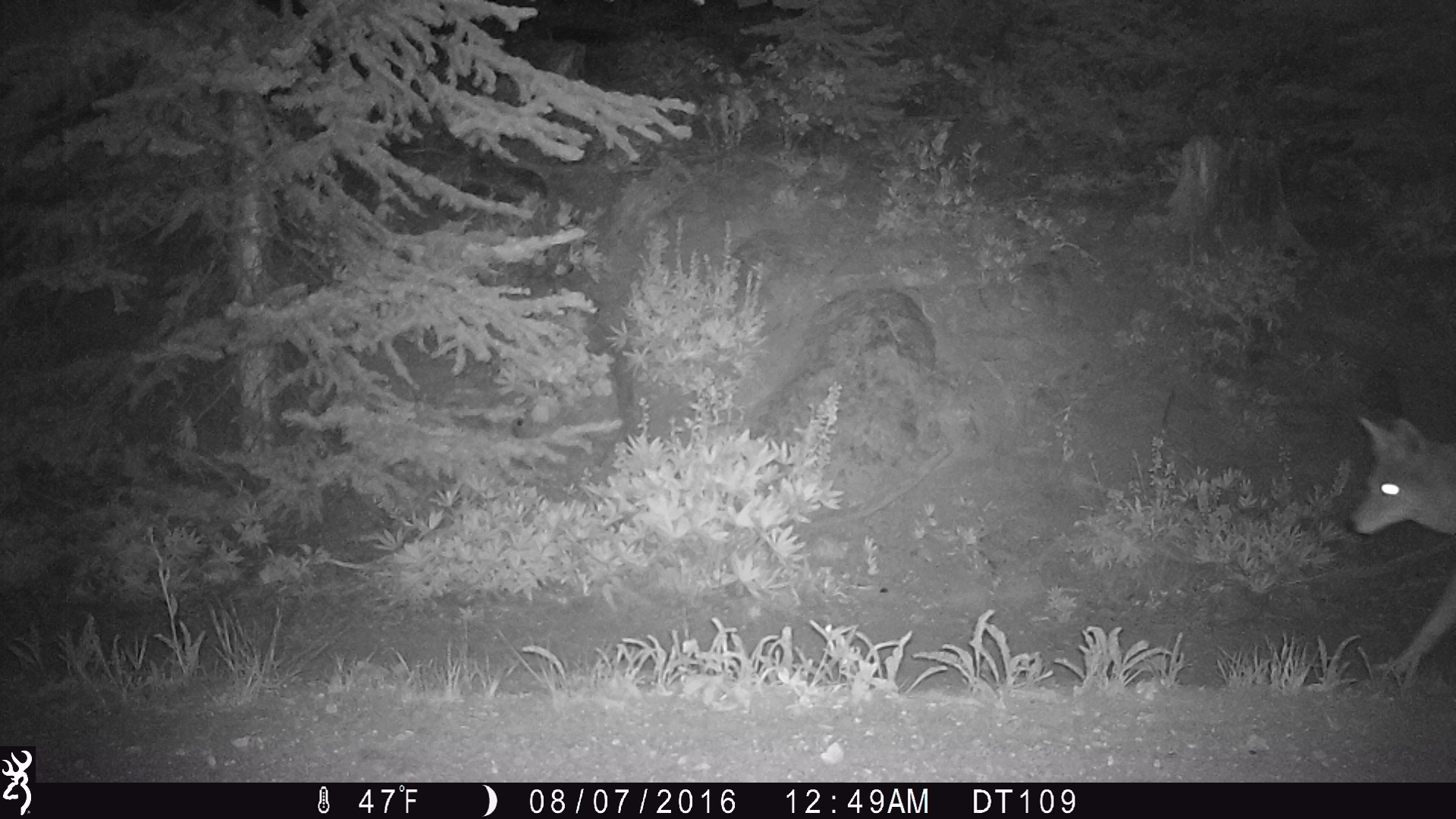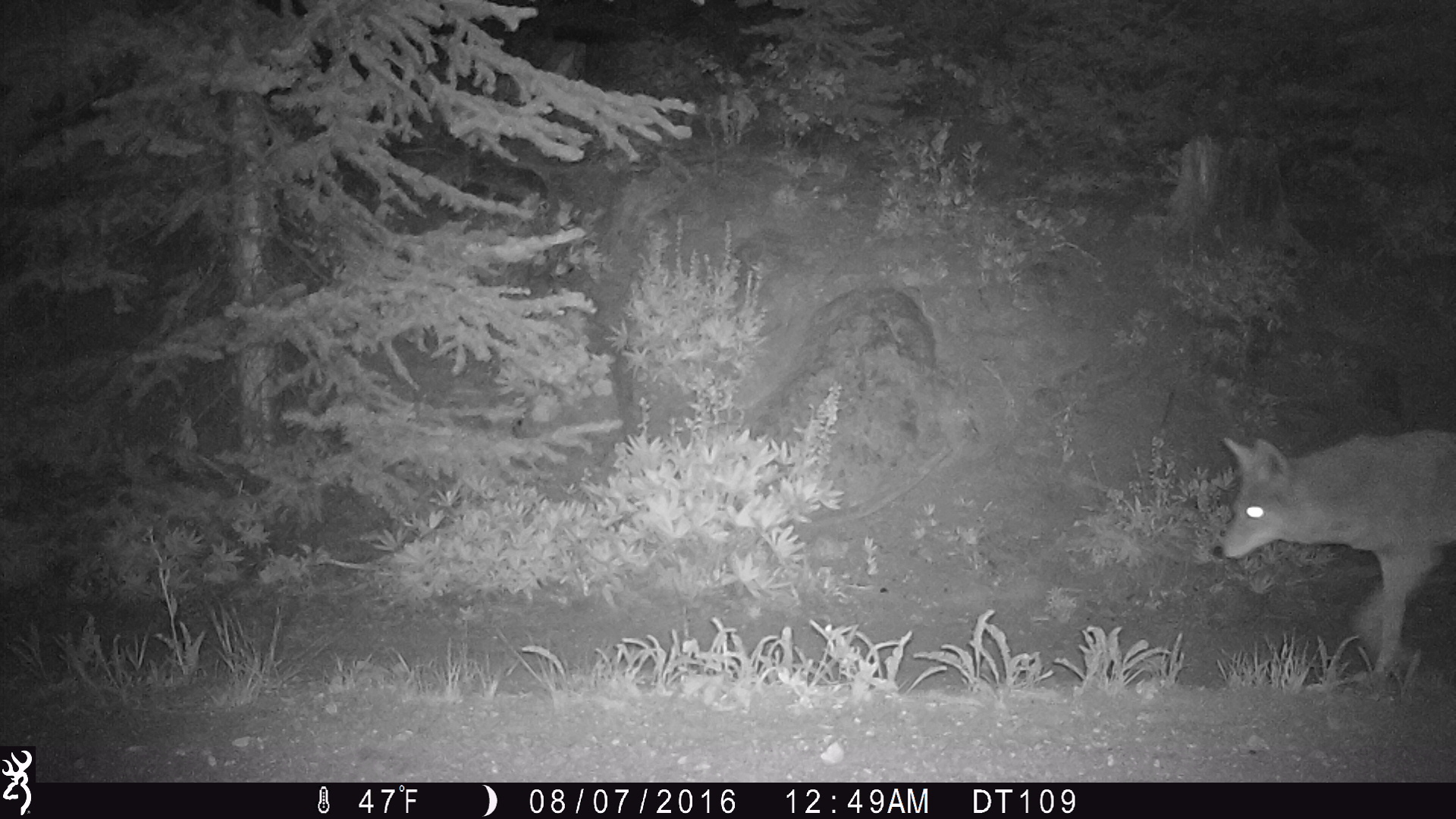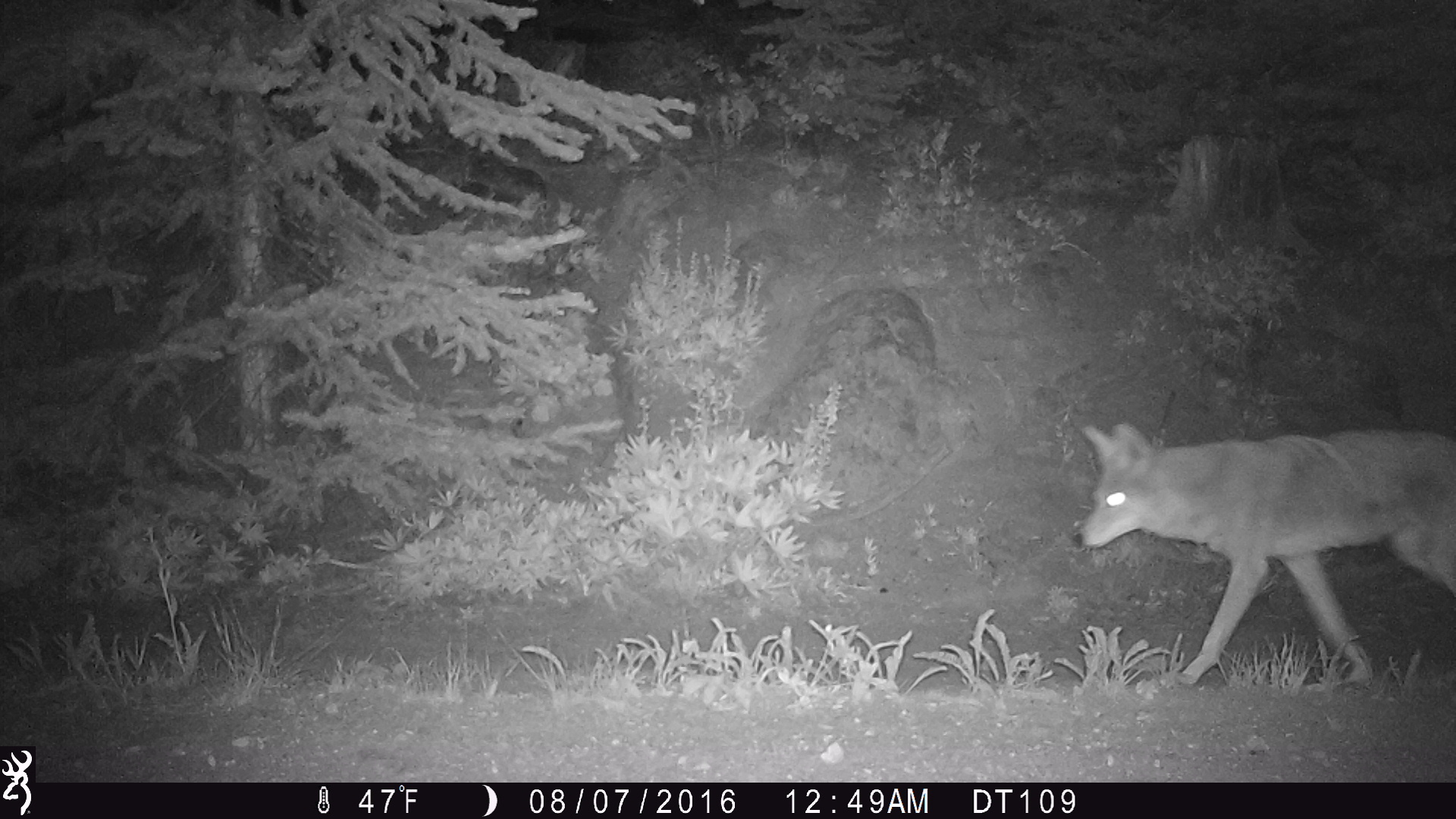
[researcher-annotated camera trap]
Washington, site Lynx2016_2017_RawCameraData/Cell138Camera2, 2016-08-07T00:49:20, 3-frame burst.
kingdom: Animalia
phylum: Chordata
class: Mammalia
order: Carnivora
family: Canidae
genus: Canis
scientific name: Canis latrans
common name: coyote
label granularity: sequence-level